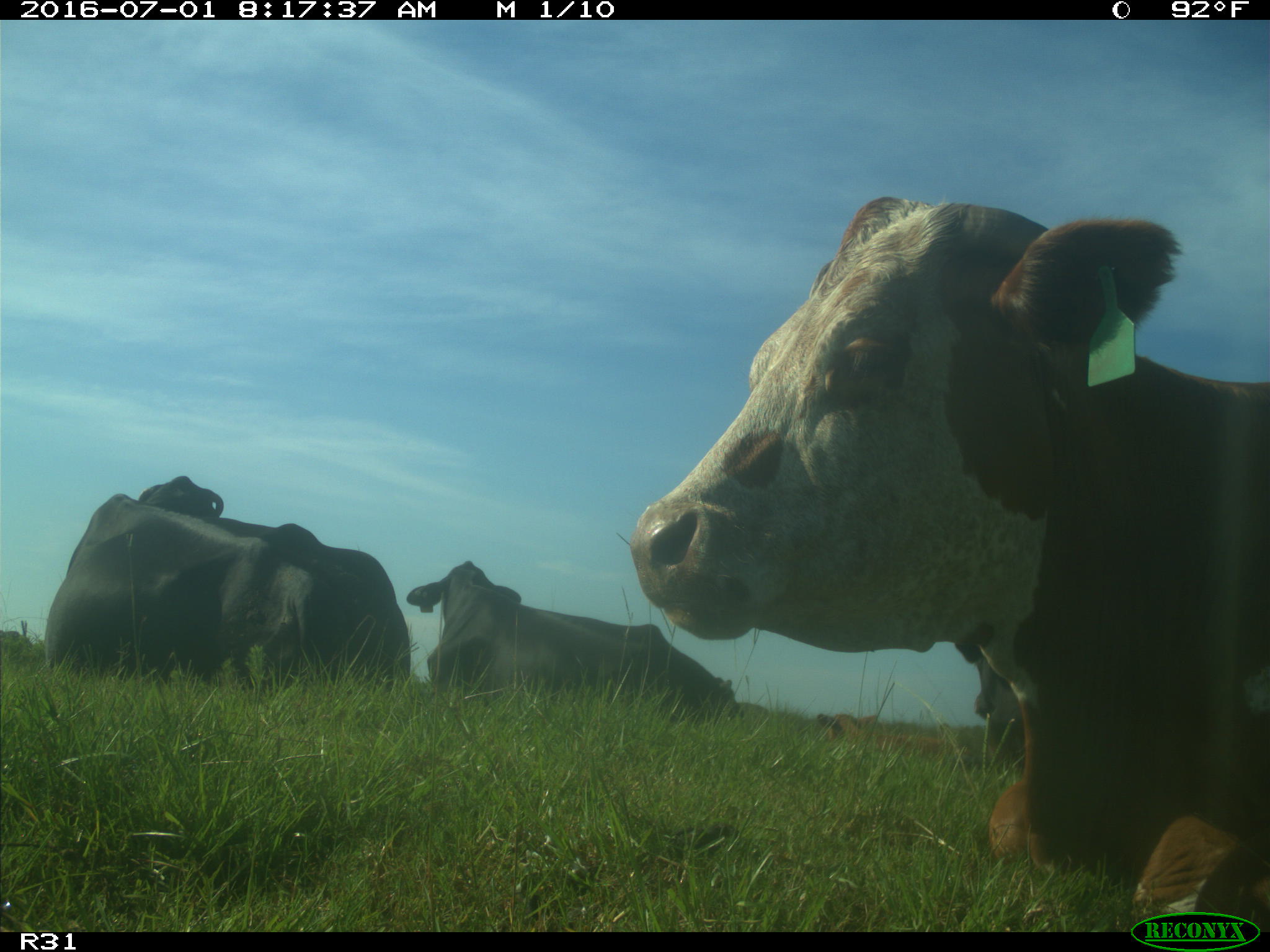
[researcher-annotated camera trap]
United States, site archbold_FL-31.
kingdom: Animalia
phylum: Chordata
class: Mammalia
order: Artiodactyla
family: Bovidae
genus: Bos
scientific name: Bos taurus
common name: domestic cow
Bos taurus (domestic cow).